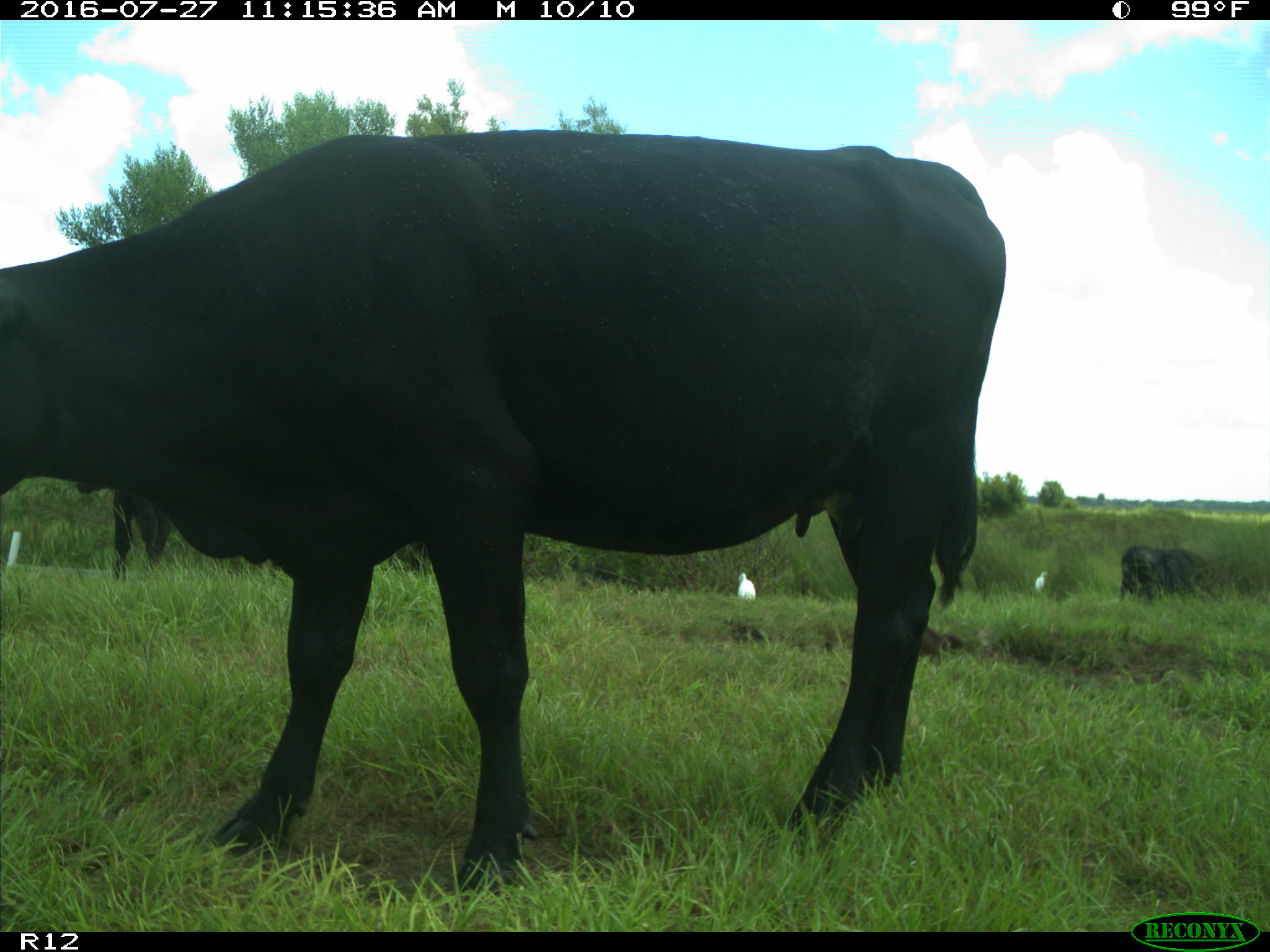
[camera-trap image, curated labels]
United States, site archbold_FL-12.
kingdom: Animalia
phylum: Chordata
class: Mammalia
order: Artiodactyla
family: Bovidae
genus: Bos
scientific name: Bos taurus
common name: domestic cow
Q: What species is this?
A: Bos taurus (domestic cow).